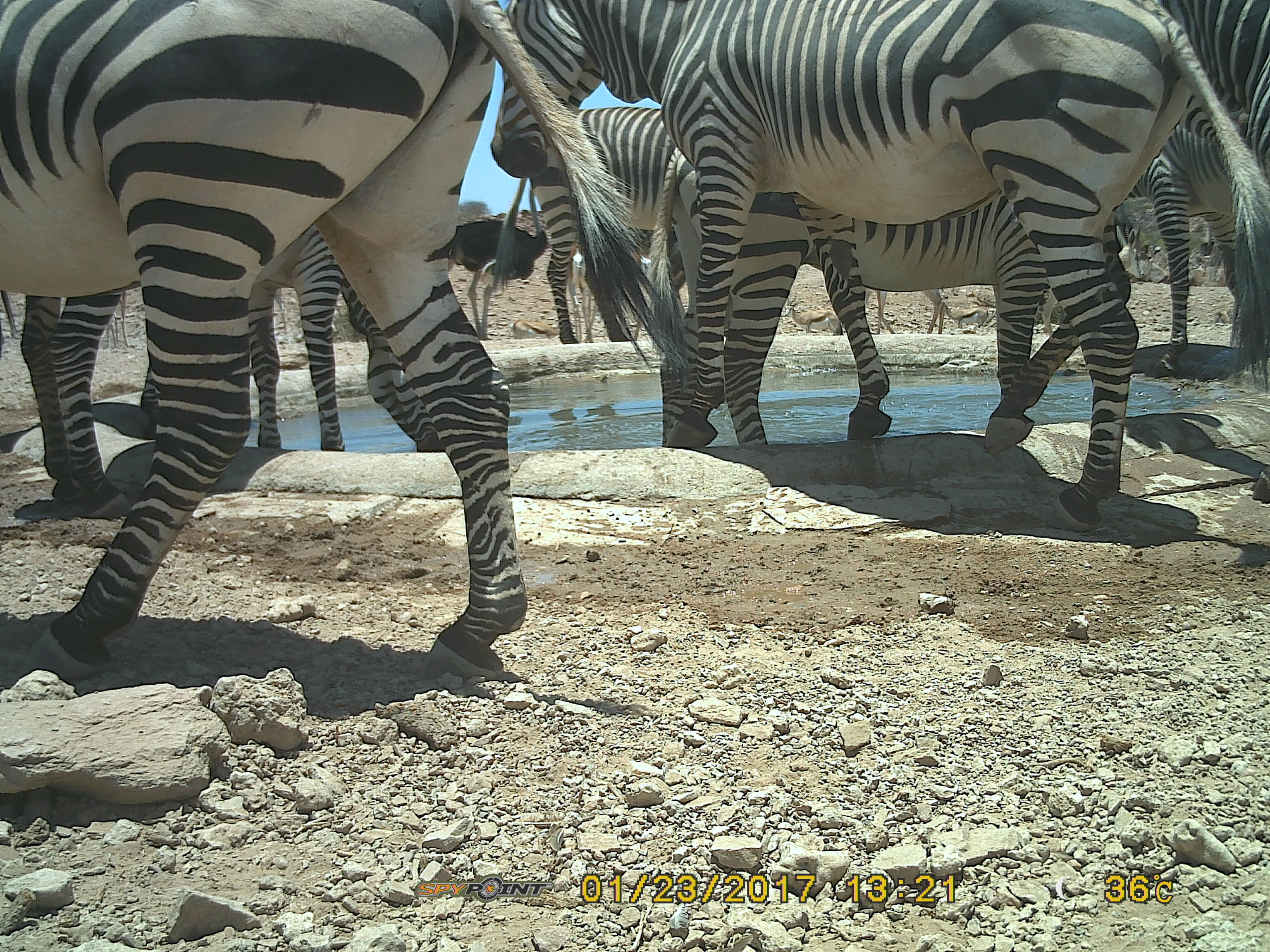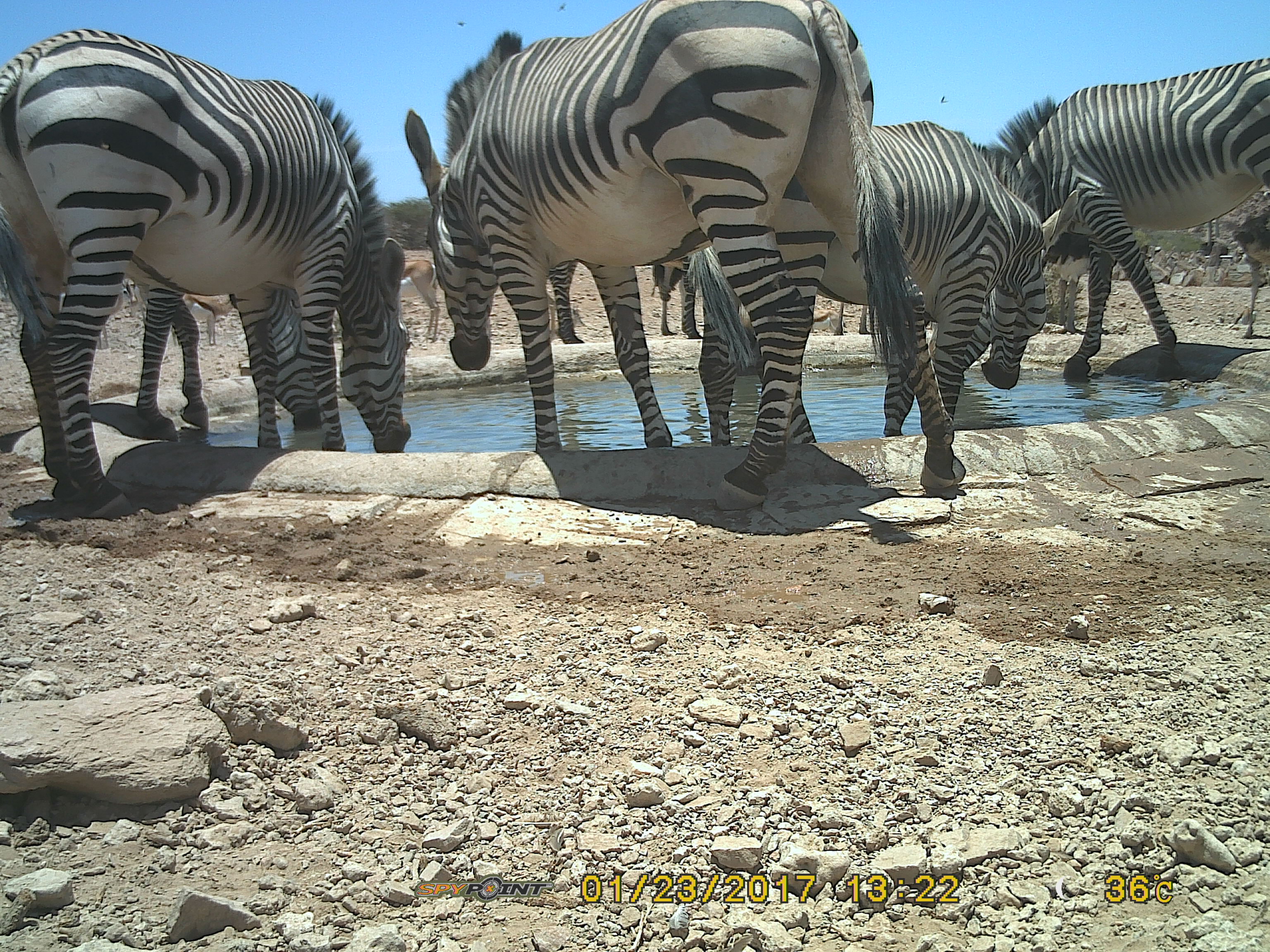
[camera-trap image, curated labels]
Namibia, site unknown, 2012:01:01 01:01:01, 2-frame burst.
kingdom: Animalia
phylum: Chordata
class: Mammalia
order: Perissodactyla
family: Equidae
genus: Equus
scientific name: Equus zebra hartmannae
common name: hartmann's mountain zebra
Equus zebra hartmannae (hartmann's mountain zebra).